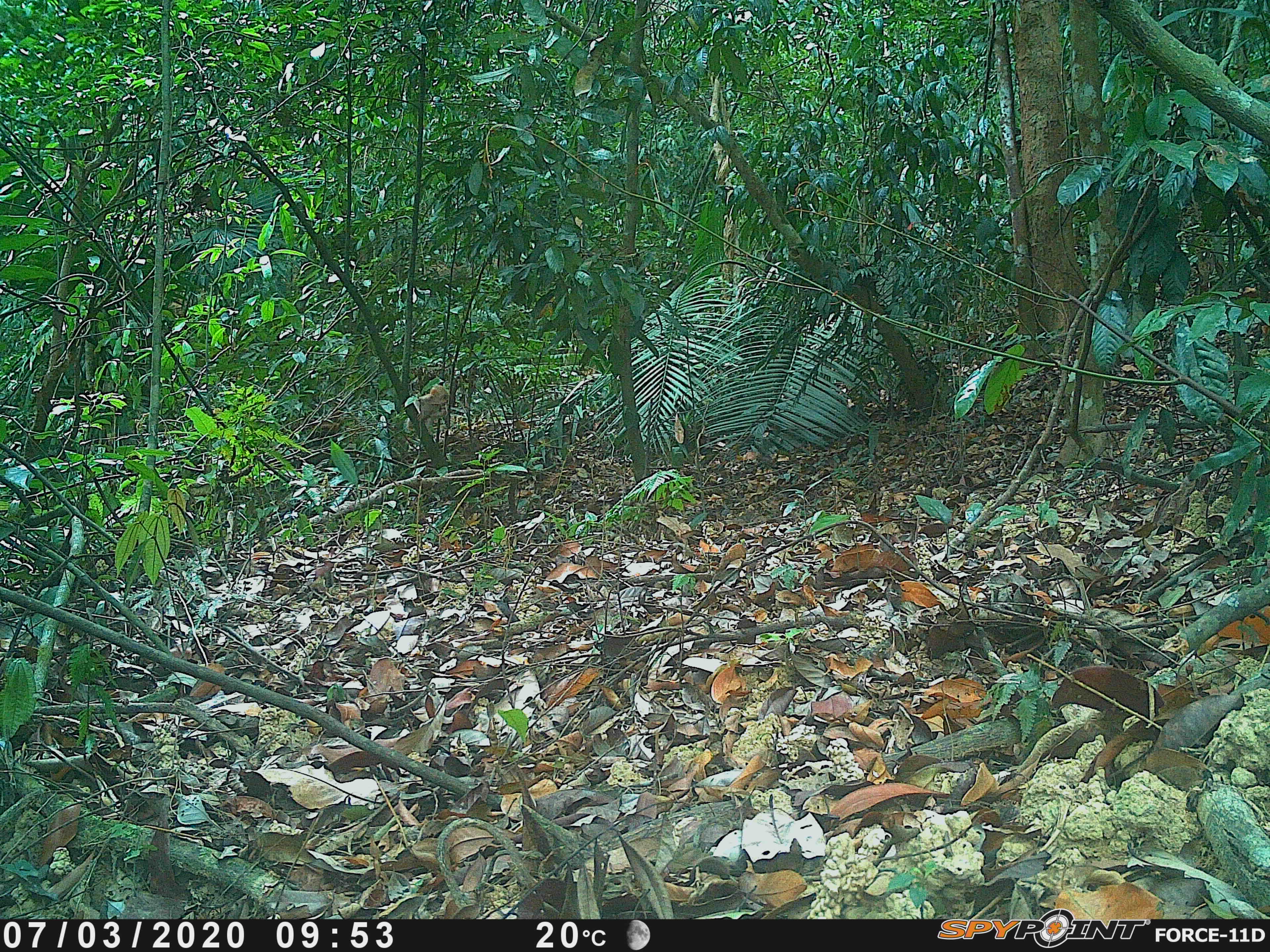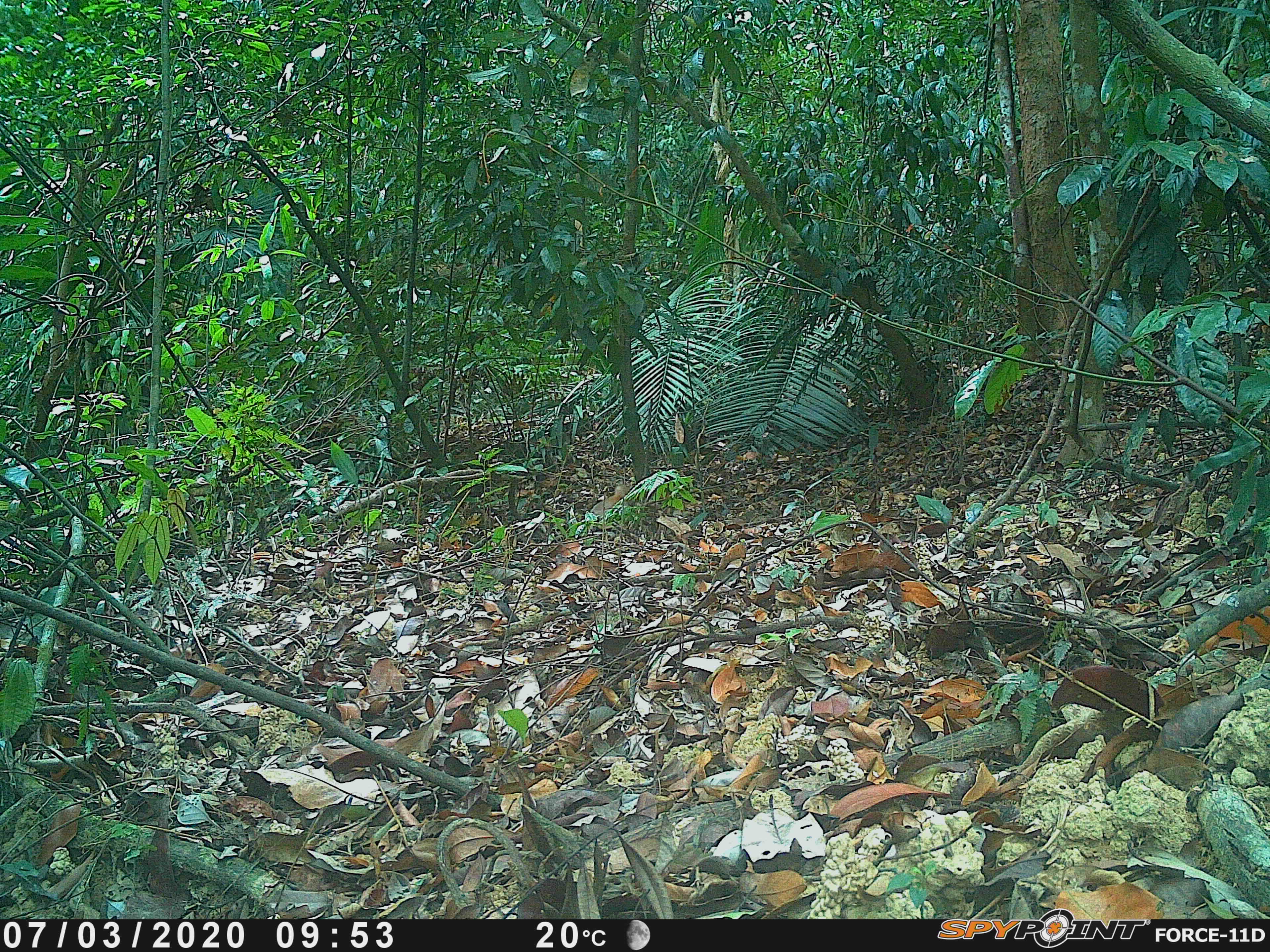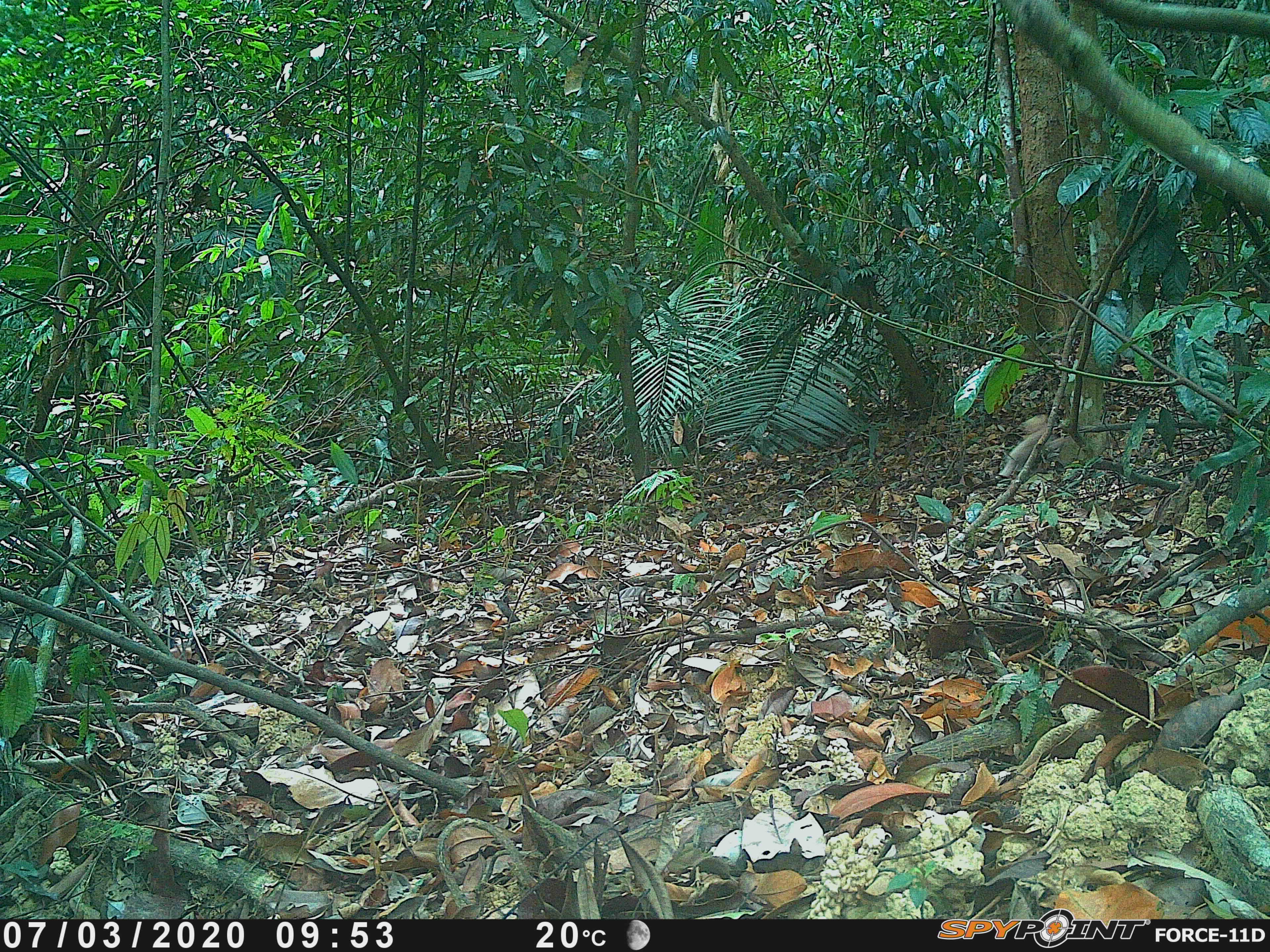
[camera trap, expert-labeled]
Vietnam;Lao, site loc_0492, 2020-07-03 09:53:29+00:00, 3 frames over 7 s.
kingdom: Animalia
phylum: Chordata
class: Mammalia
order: Primates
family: Cercopithecidae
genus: Macaca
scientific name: Macaca arctoides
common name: stump-tailed macaque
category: stump tailed macaque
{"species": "stump tailed macaque (stump-tailed macaque) (Macaca arctoides)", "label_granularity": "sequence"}